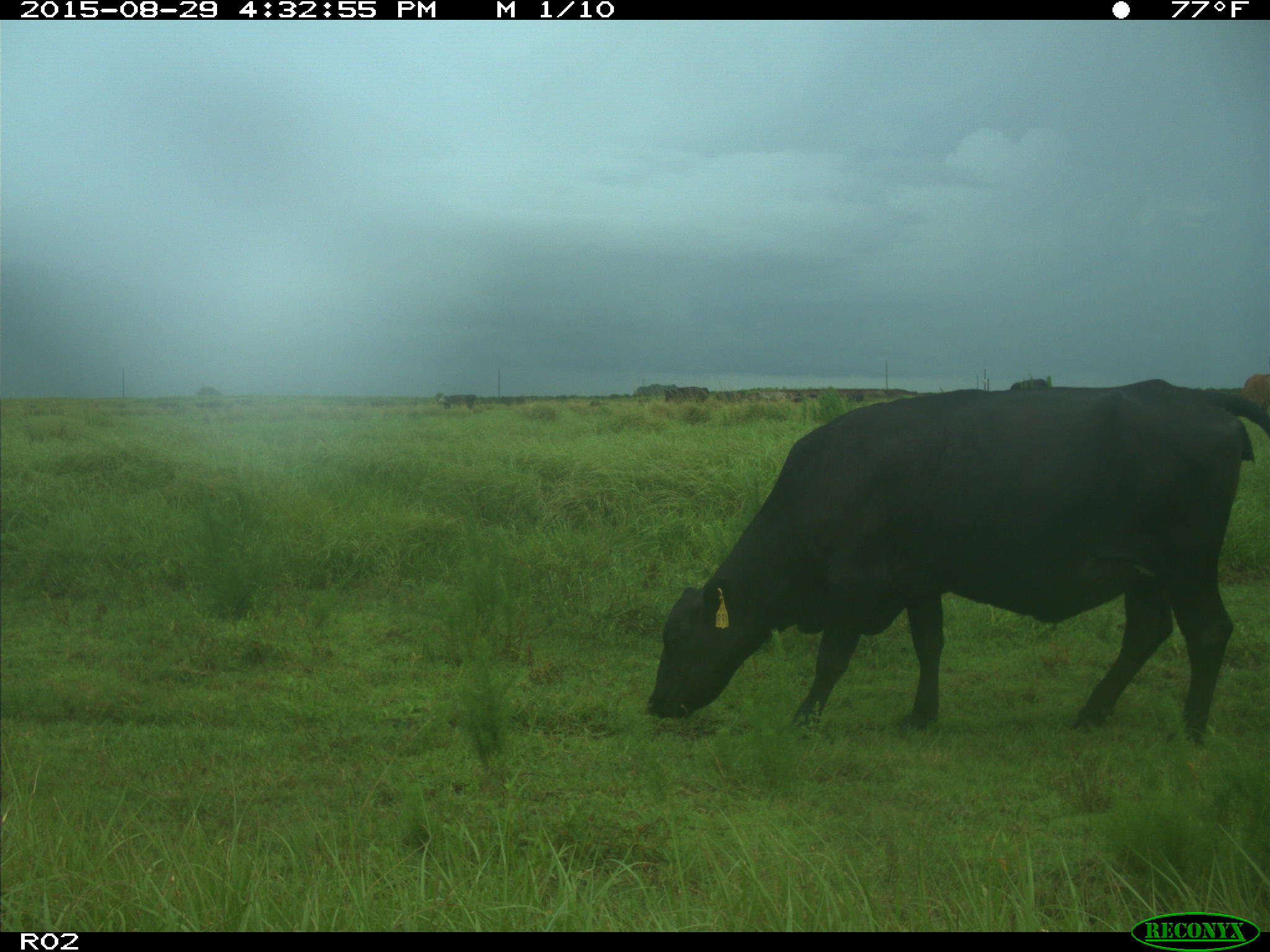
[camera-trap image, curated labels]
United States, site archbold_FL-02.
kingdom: Animalia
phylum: Chordata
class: Mammalia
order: Artiodactyla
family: Bovidae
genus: Bos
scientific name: Bos taurus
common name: domestic cow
Bos taurus (domestic cow).